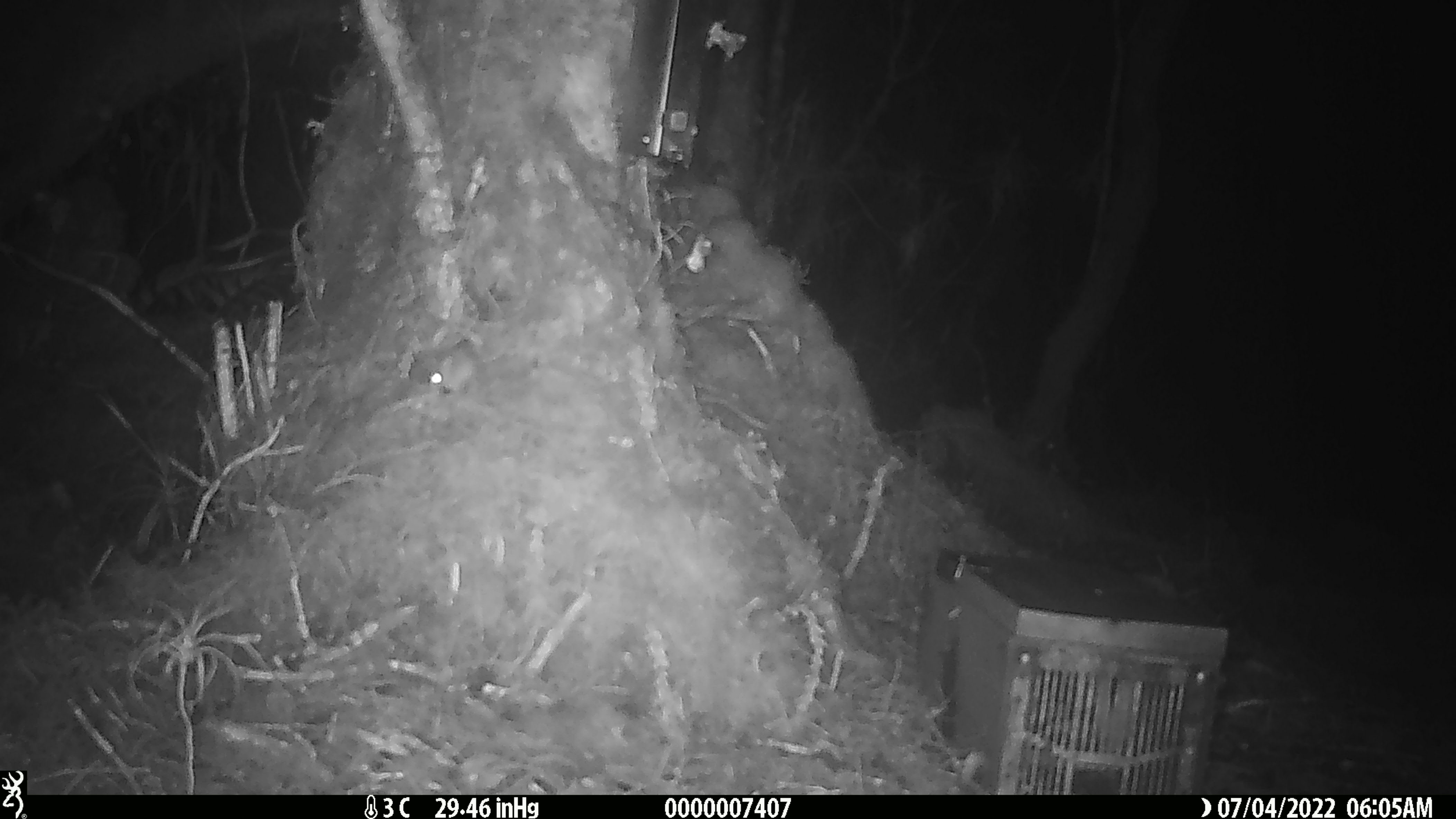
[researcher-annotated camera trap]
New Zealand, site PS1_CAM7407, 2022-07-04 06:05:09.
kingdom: Animalia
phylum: Chordata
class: Mammalia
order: Rodentia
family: Muridae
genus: Mus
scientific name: Mus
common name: mouse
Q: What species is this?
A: Mouse (Mus).